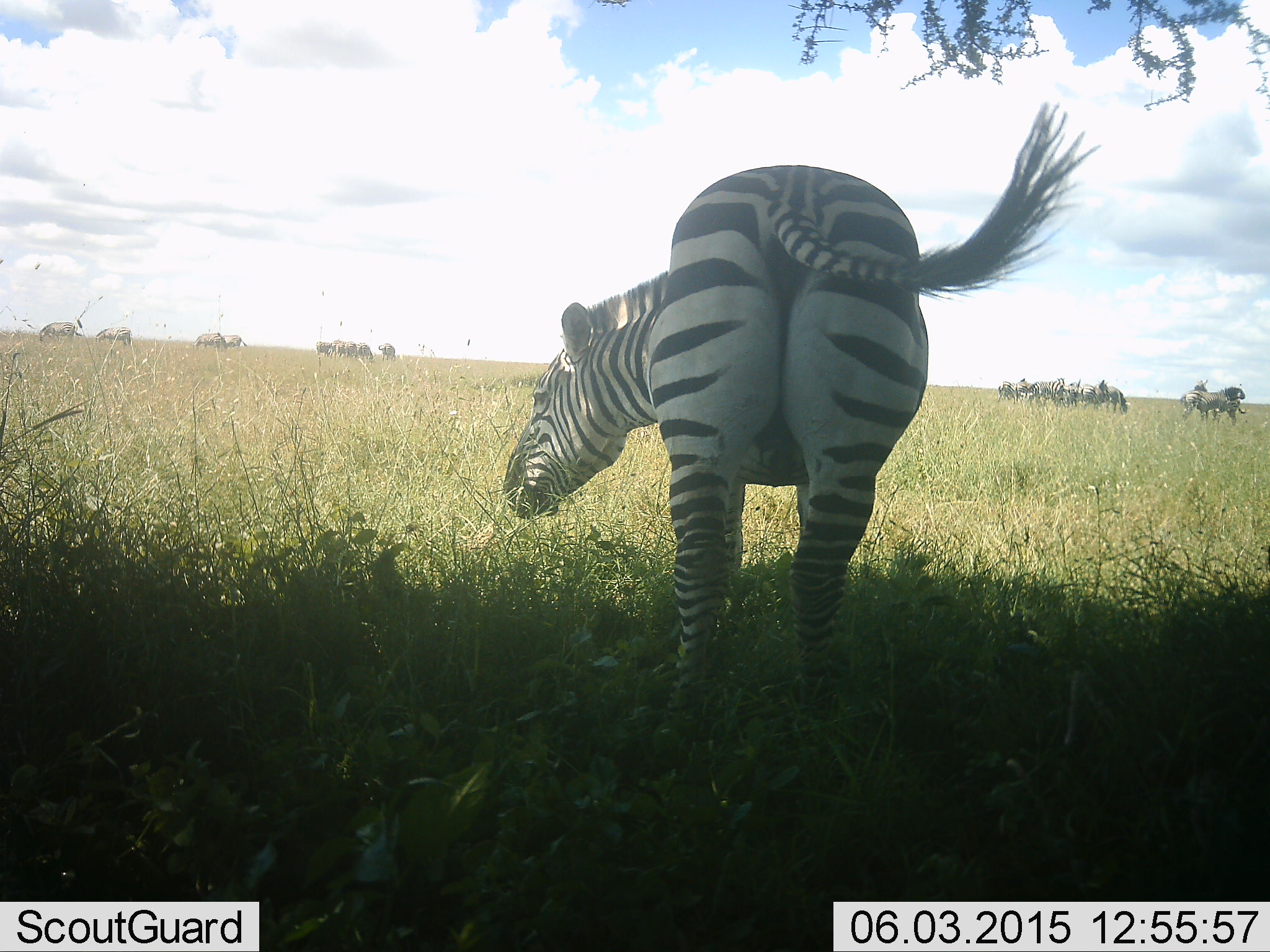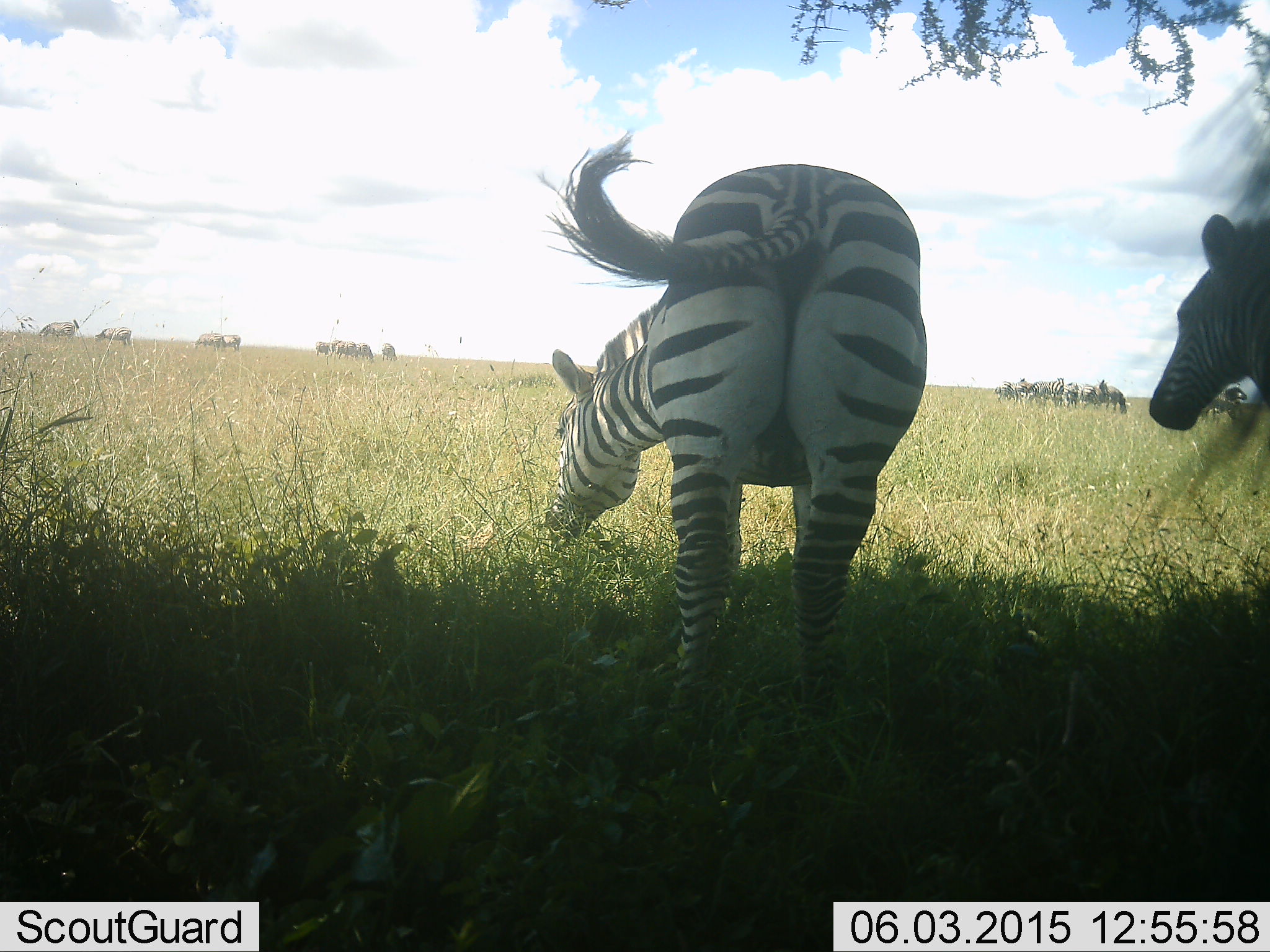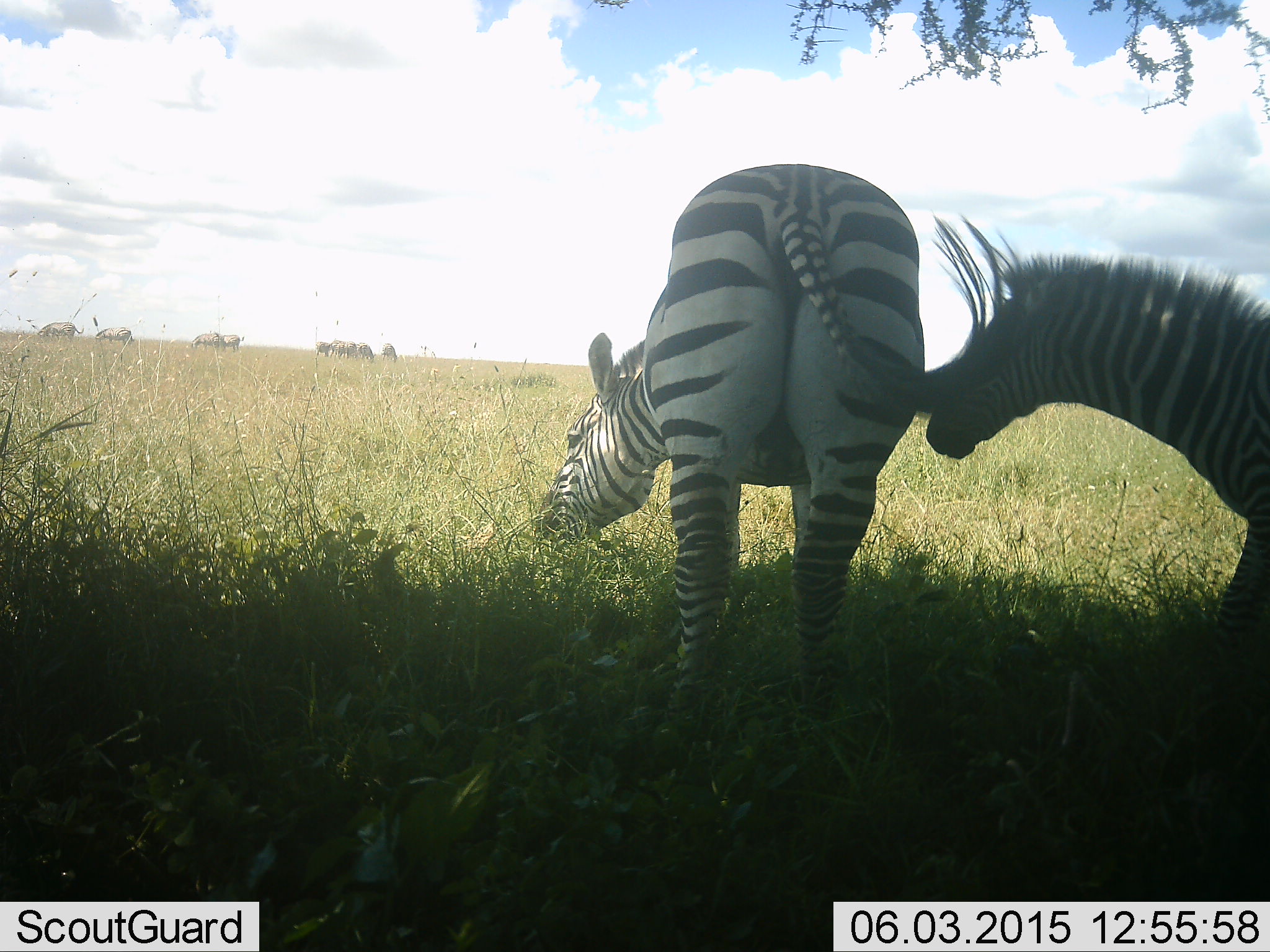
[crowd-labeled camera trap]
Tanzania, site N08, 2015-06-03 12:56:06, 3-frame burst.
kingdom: Animalia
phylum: Chordata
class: Mammalia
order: Perissodactyla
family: Equidae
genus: Equus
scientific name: Equus quagga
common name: plains zebra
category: zebra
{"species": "zebra (plains zebra) (Equus quagga)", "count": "2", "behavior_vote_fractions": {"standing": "42%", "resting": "0%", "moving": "50%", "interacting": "17%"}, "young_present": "25%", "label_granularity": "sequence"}